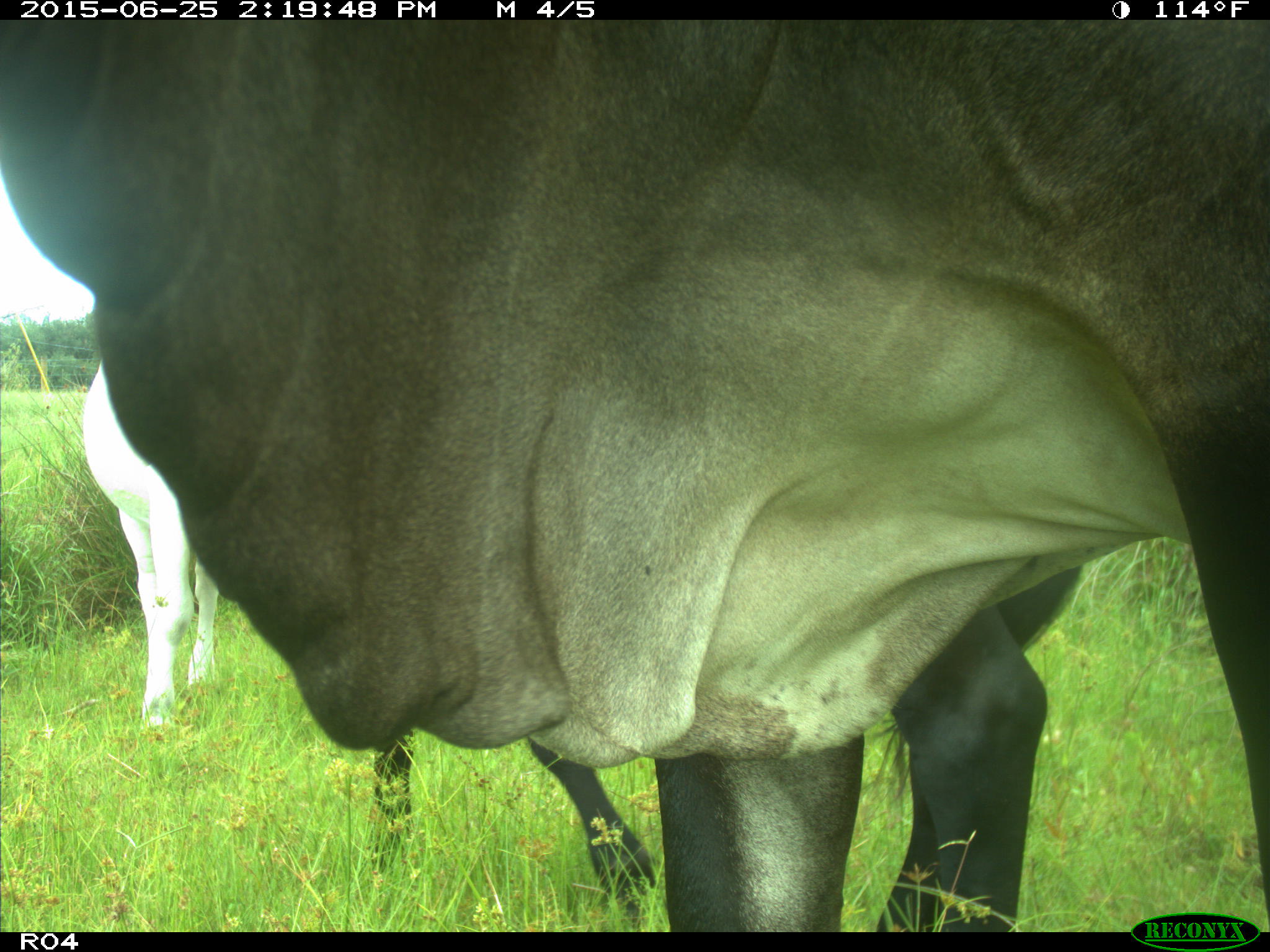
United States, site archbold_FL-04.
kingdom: Animalia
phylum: Chordata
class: Mammalia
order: Artiodactyla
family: Bovidae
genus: Bos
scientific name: Bos taurus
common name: domestic cow